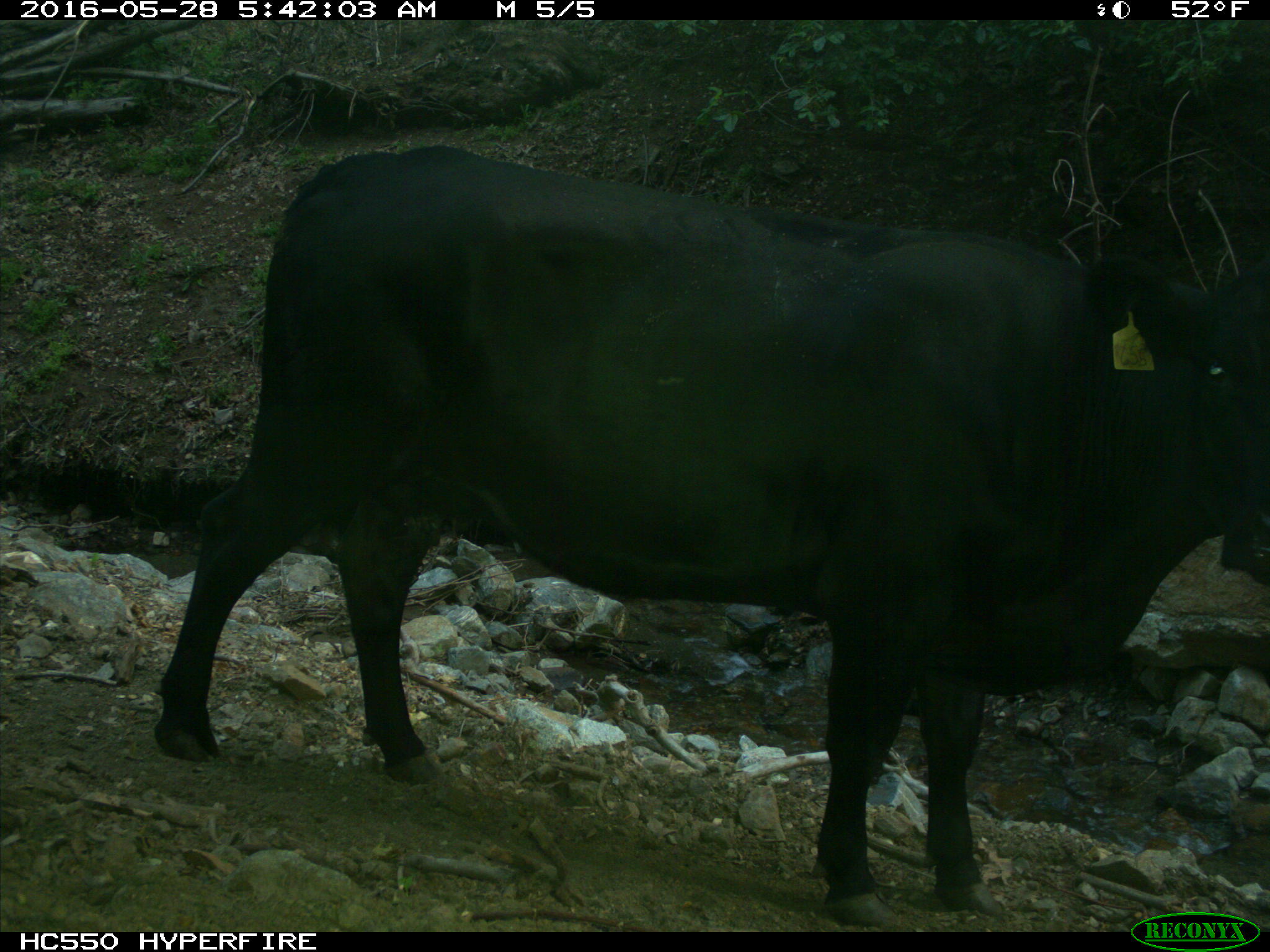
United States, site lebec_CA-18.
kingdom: Animalia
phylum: Chordata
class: Mammalia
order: Artiodactyla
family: Bovidae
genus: Bos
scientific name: Bos taurus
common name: domestic cow